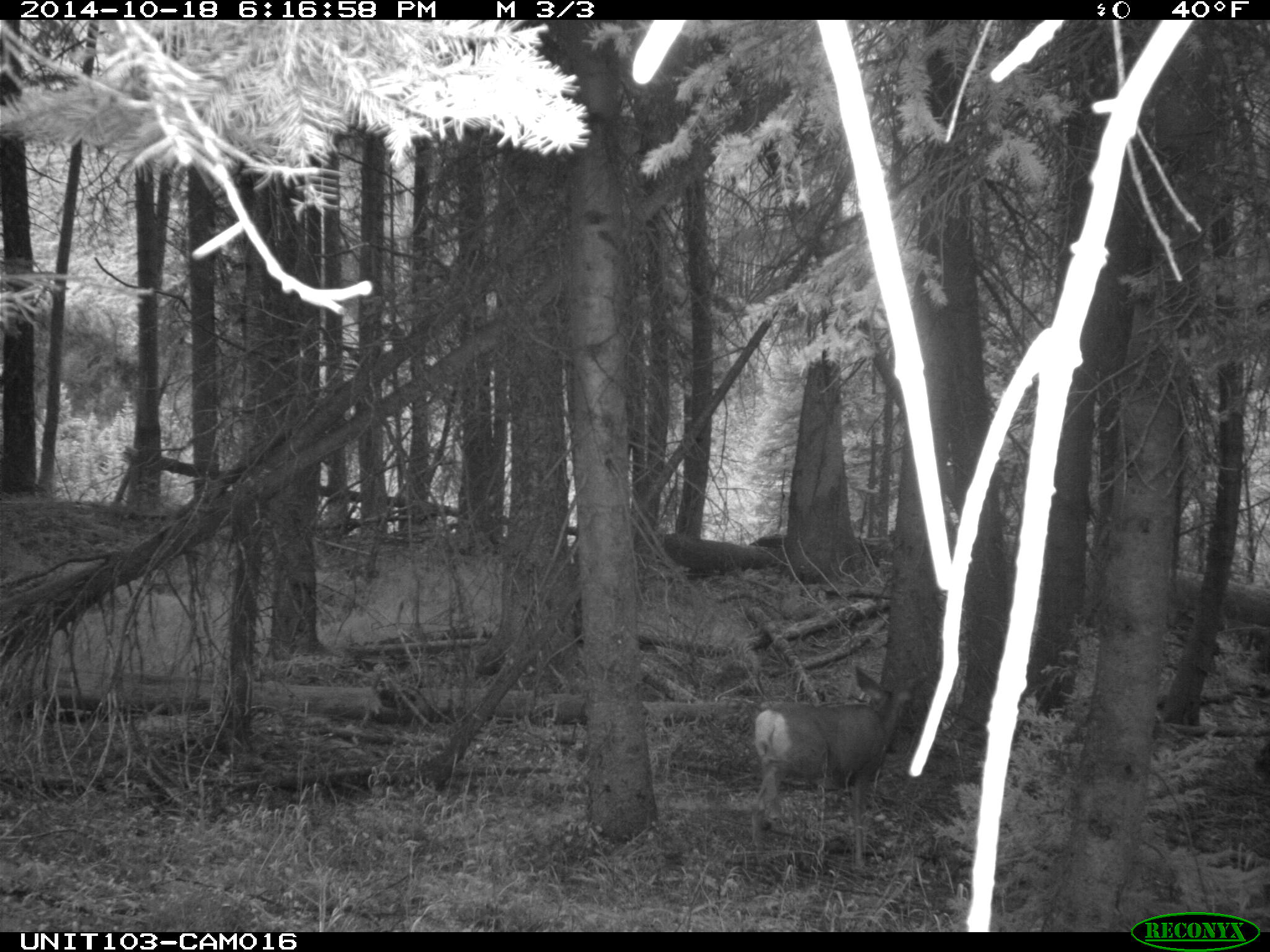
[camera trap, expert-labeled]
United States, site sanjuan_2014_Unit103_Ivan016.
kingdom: Animalia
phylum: Chordata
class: Mammalia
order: Artiodactyla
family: Cervidae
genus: Odocoileus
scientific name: Odocoileus hemionus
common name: mule deer